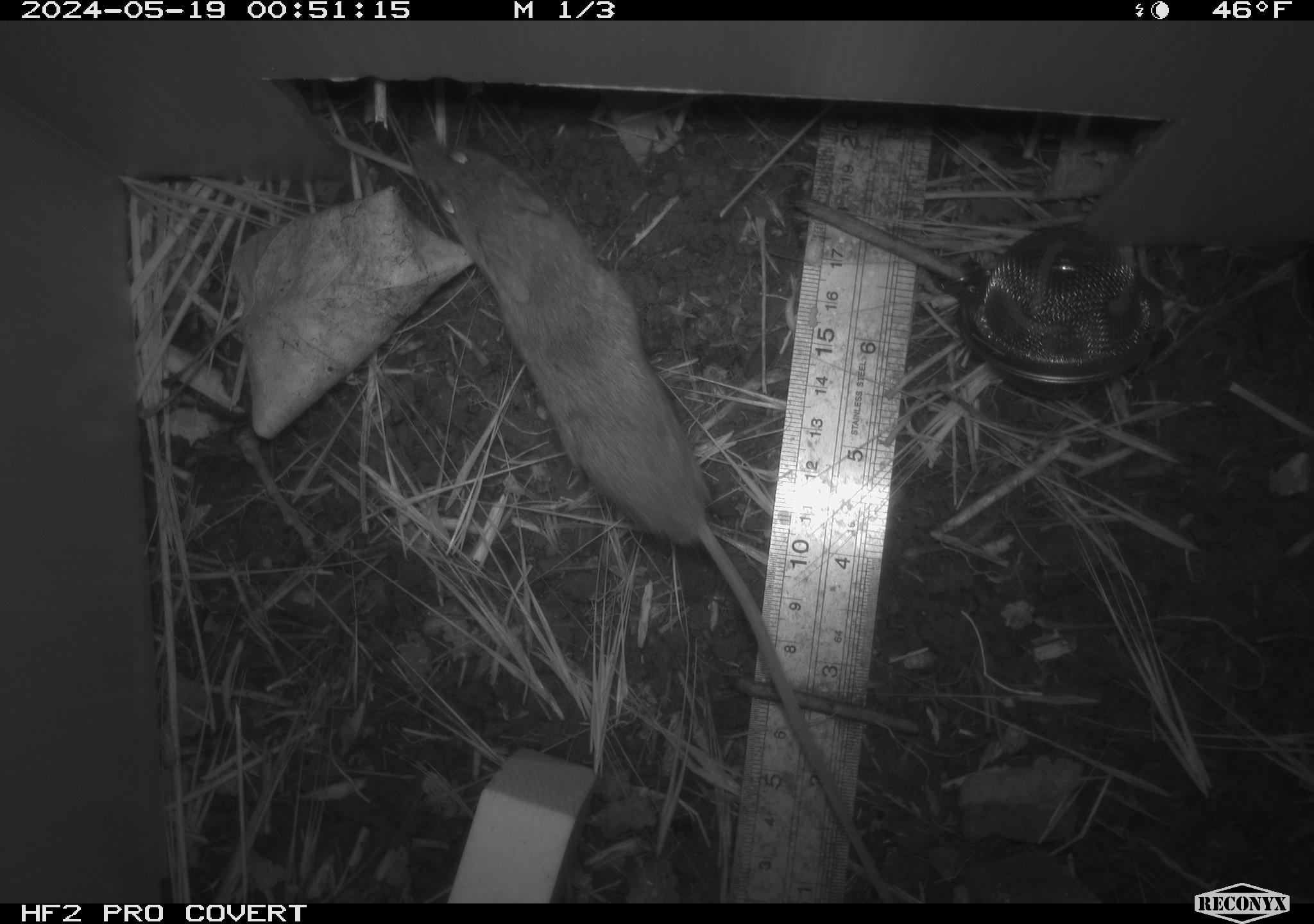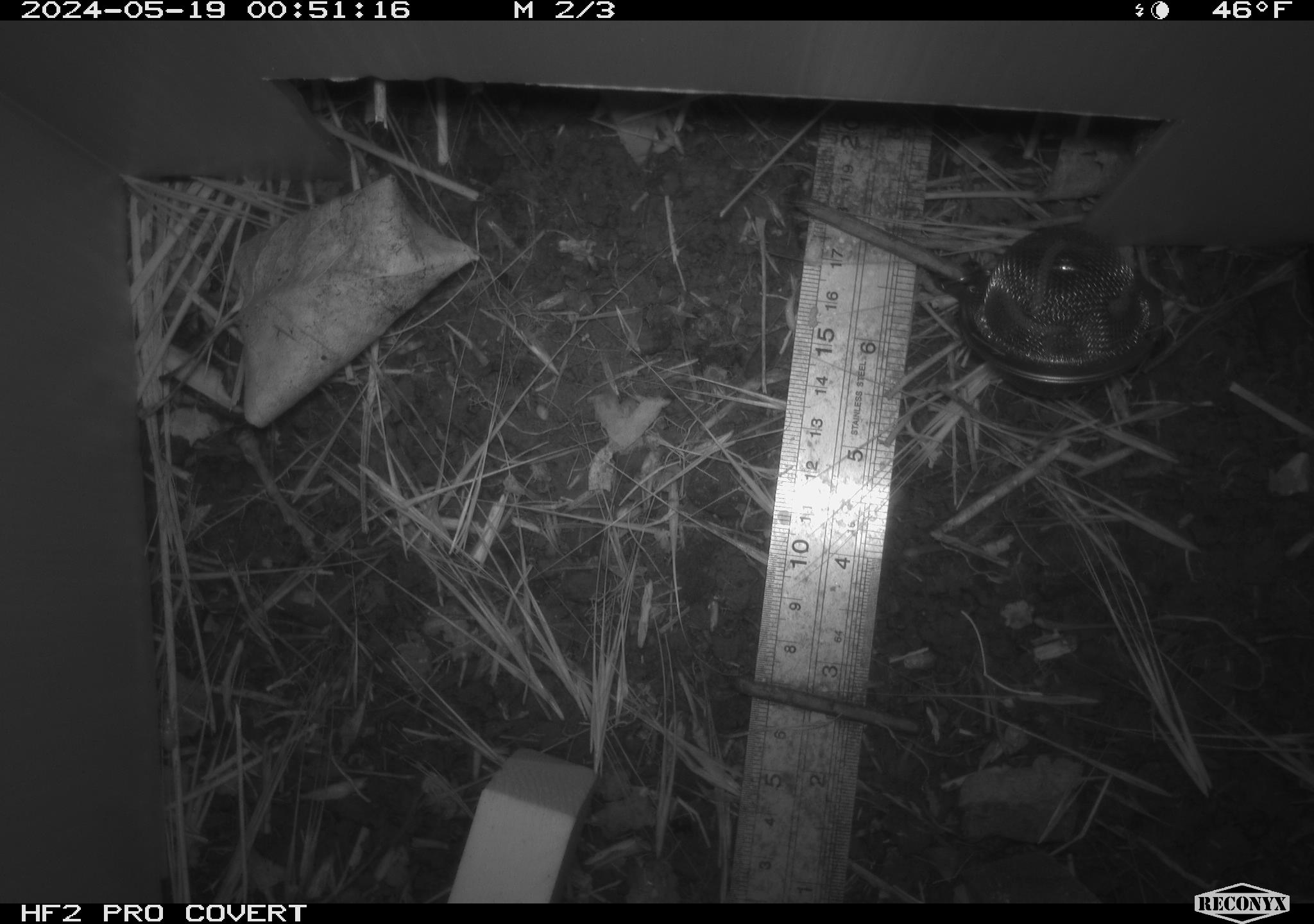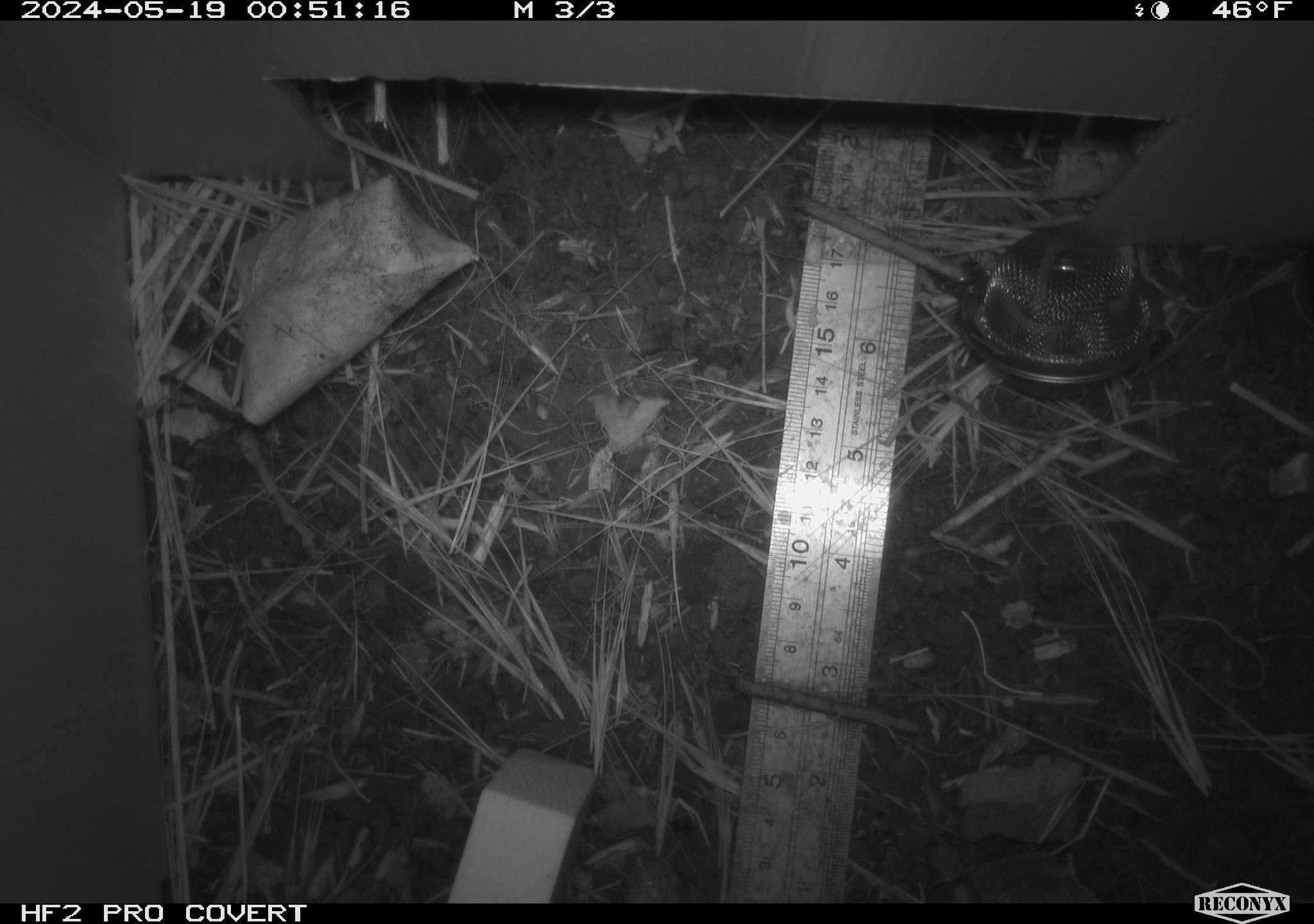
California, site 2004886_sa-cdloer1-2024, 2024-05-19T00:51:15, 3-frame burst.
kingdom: Animalia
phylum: Chordata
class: Mammalia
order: Rodentia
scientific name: Rodentia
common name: mouse species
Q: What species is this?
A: Mouse species (Rodentia).